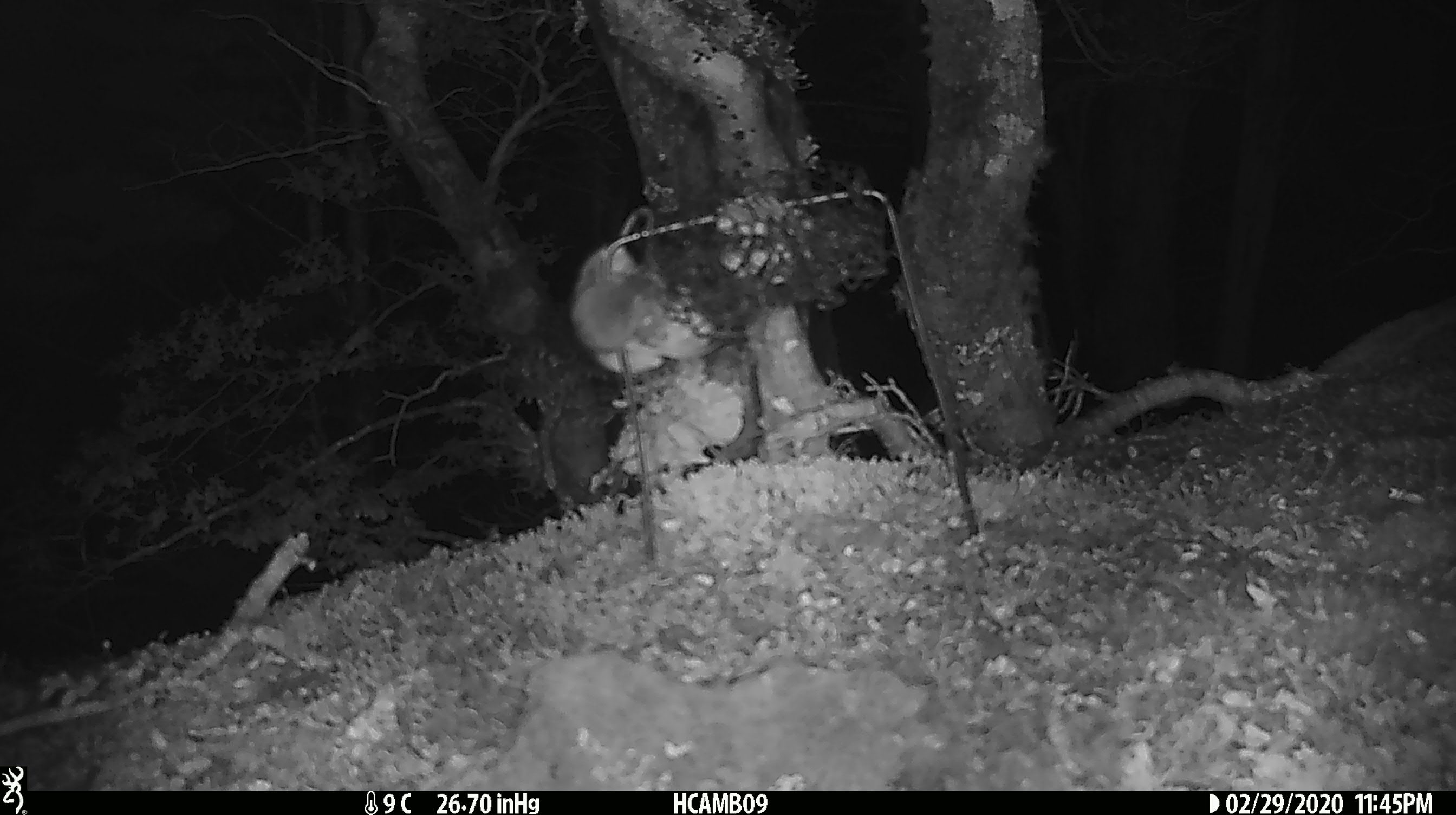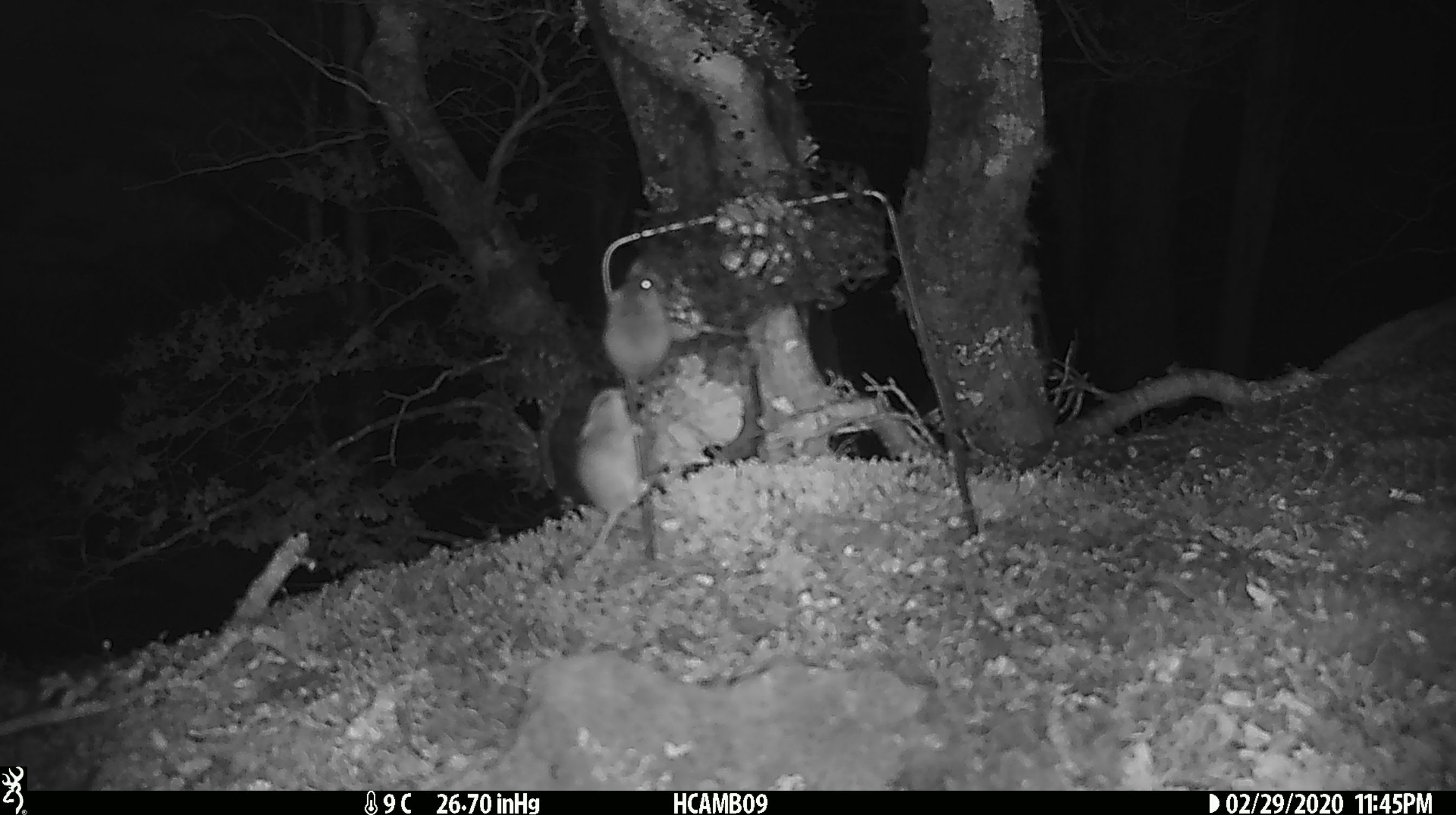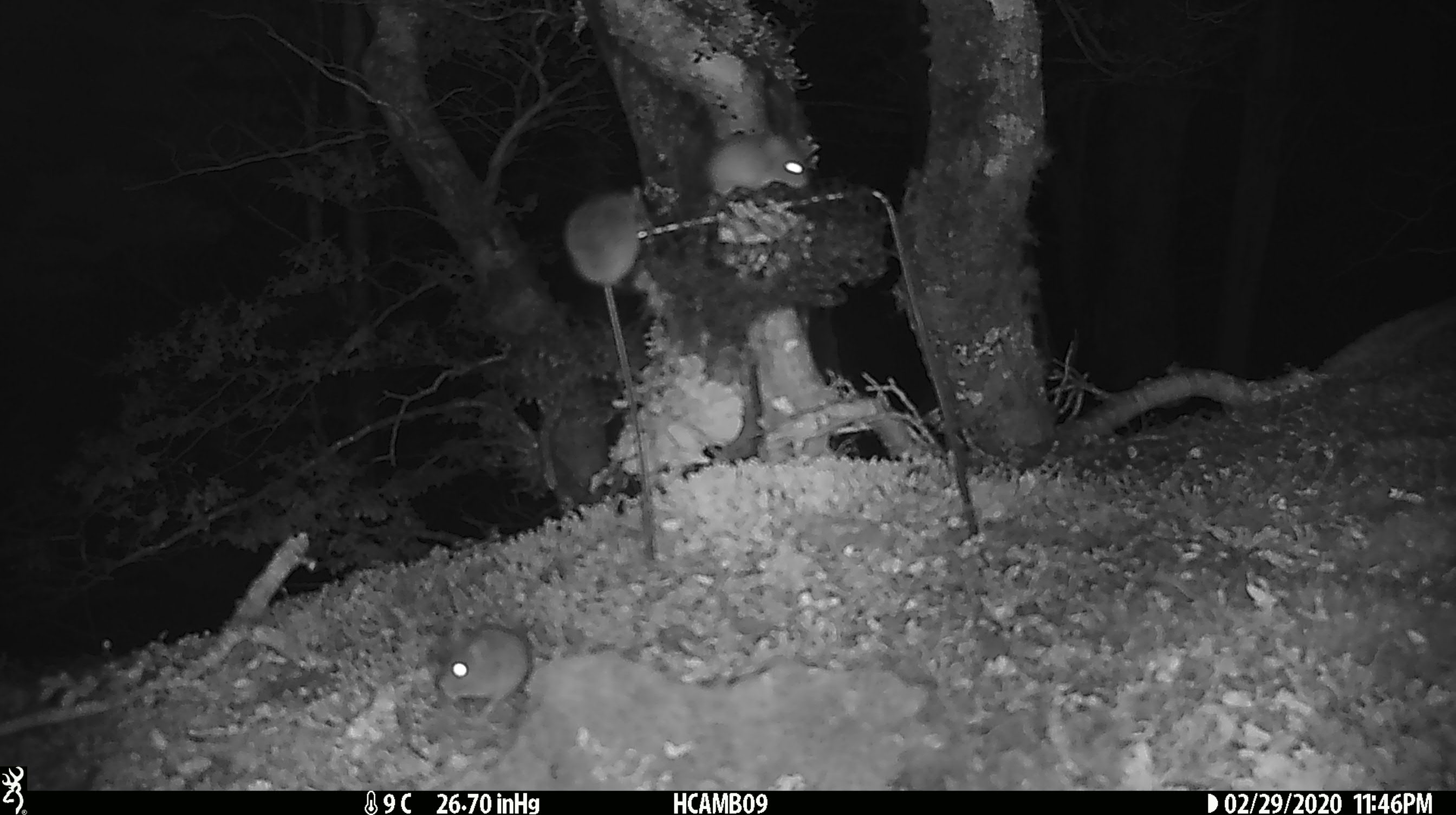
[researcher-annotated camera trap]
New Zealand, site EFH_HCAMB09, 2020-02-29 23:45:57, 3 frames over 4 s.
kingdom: Animalia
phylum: Chordata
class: Mammalia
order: Rodentia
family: Muridae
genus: Mus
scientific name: Mus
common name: mouse